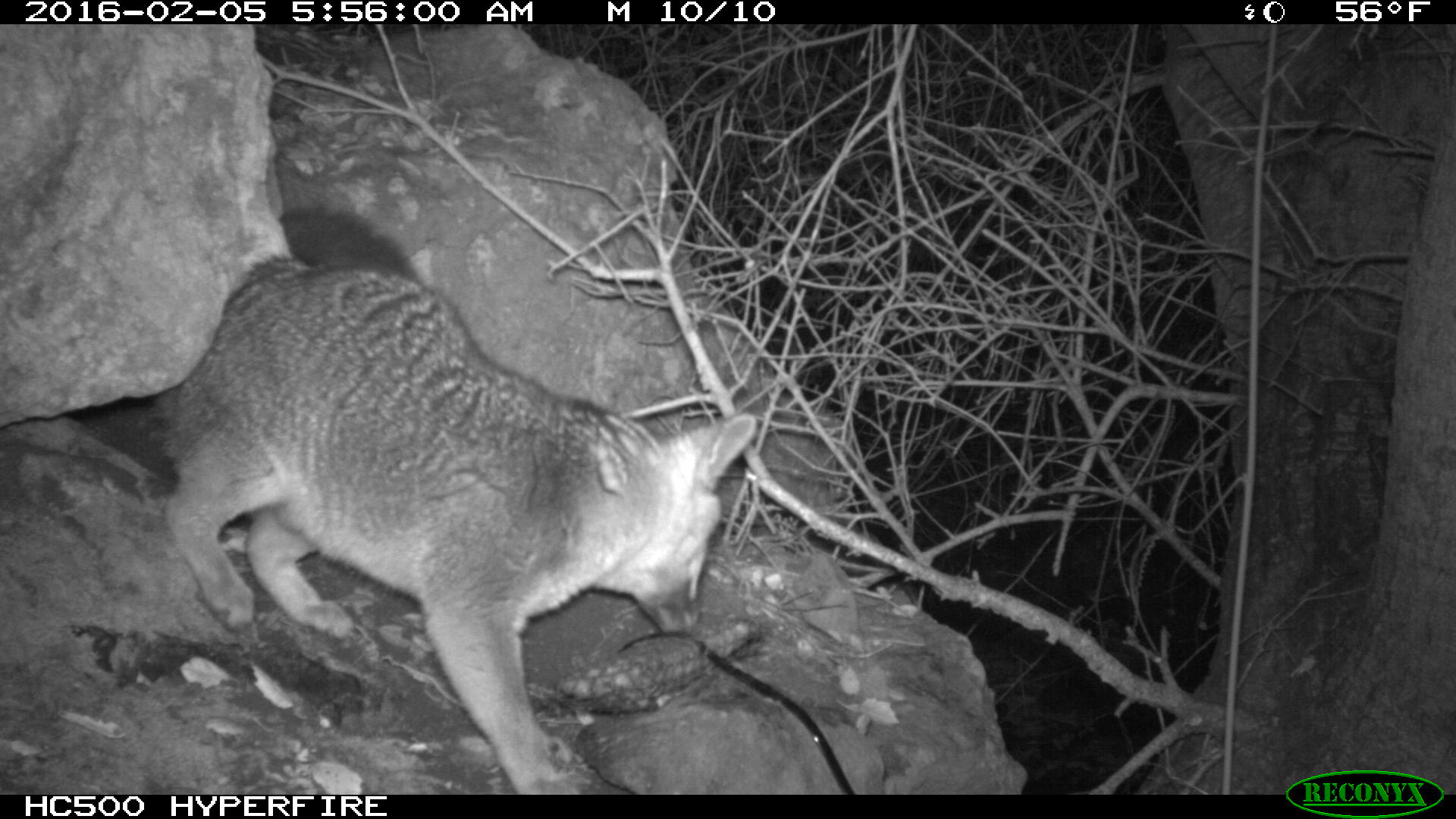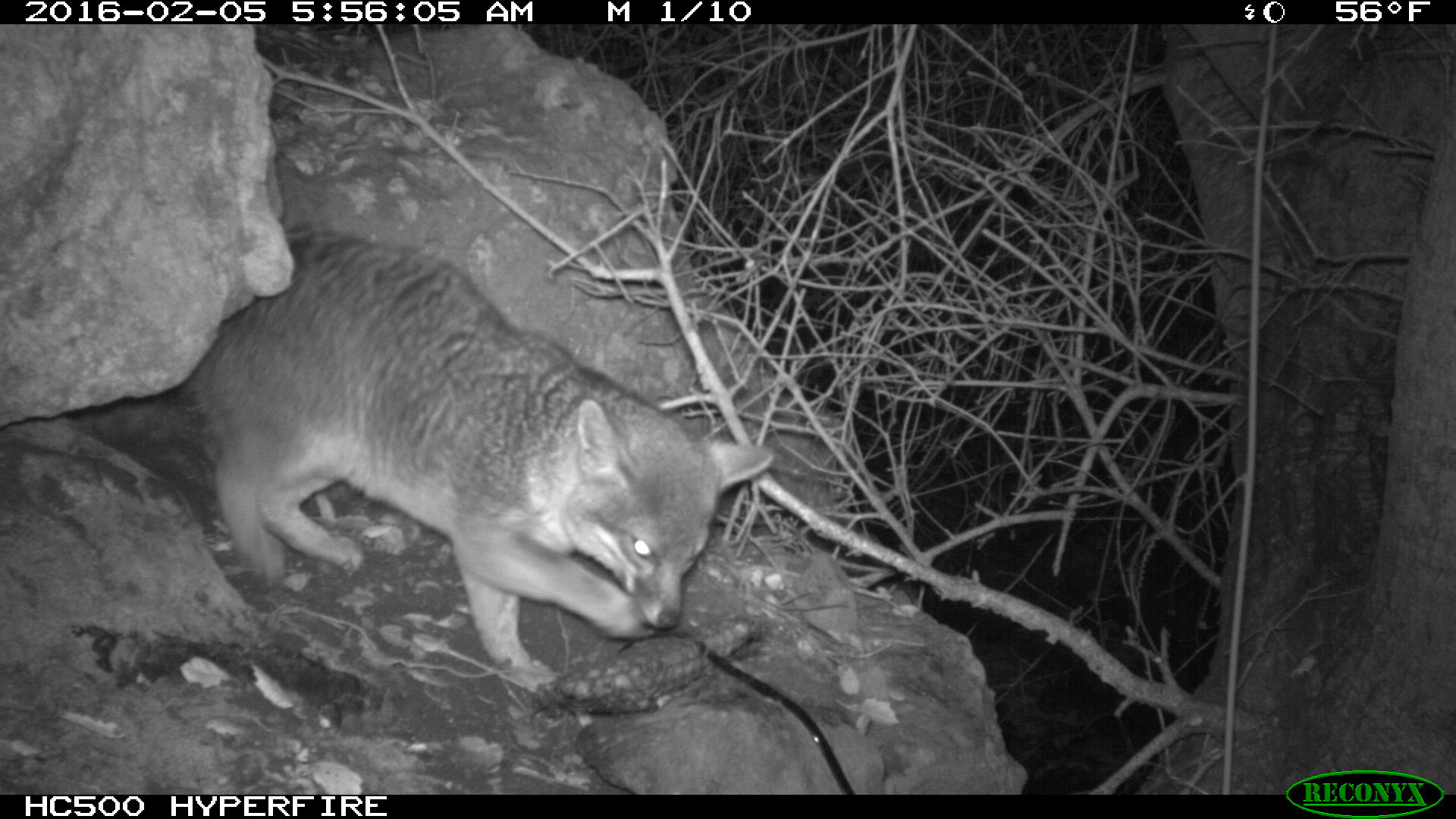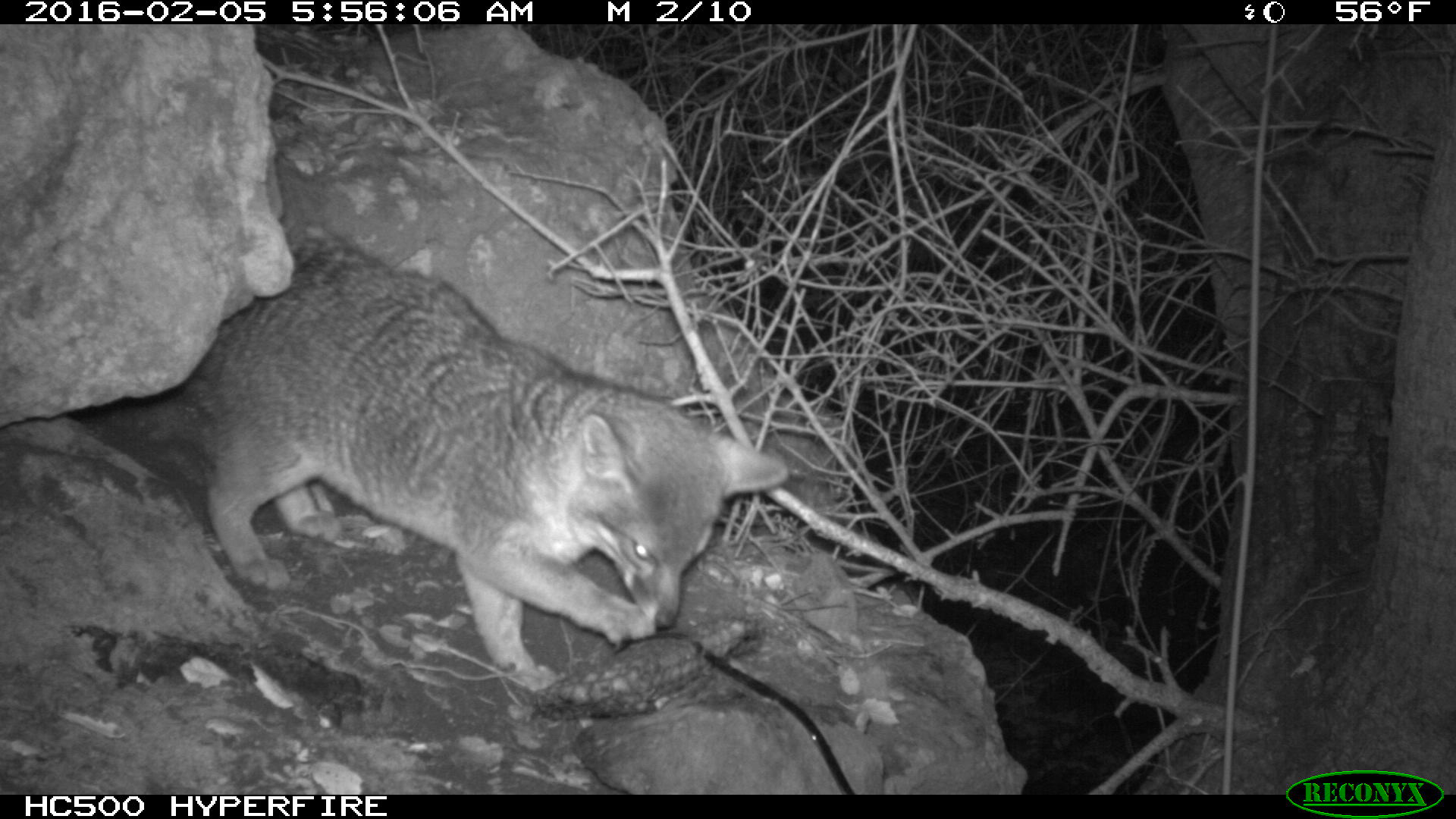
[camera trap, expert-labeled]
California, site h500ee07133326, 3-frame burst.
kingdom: Animalia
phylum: Chordata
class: Mammalia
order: Carnivora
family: Canidae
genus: Urocyon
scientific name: Urocyon littoralis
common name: island fox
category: fox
Fox (island fox) (Urocyon littoralis).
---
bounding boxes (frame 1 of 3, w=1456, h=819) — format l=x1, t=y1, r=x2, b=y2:
fox: l=149, t=210, r=755, b=794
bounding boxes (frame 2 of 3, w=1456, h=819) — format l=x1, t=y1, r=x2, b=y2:
fox: l=175, t=223, r=775, b=691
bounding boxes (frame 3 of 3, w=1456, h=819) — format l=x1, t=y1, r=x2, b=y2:
fox: l=155, t=226, r=787, b=691